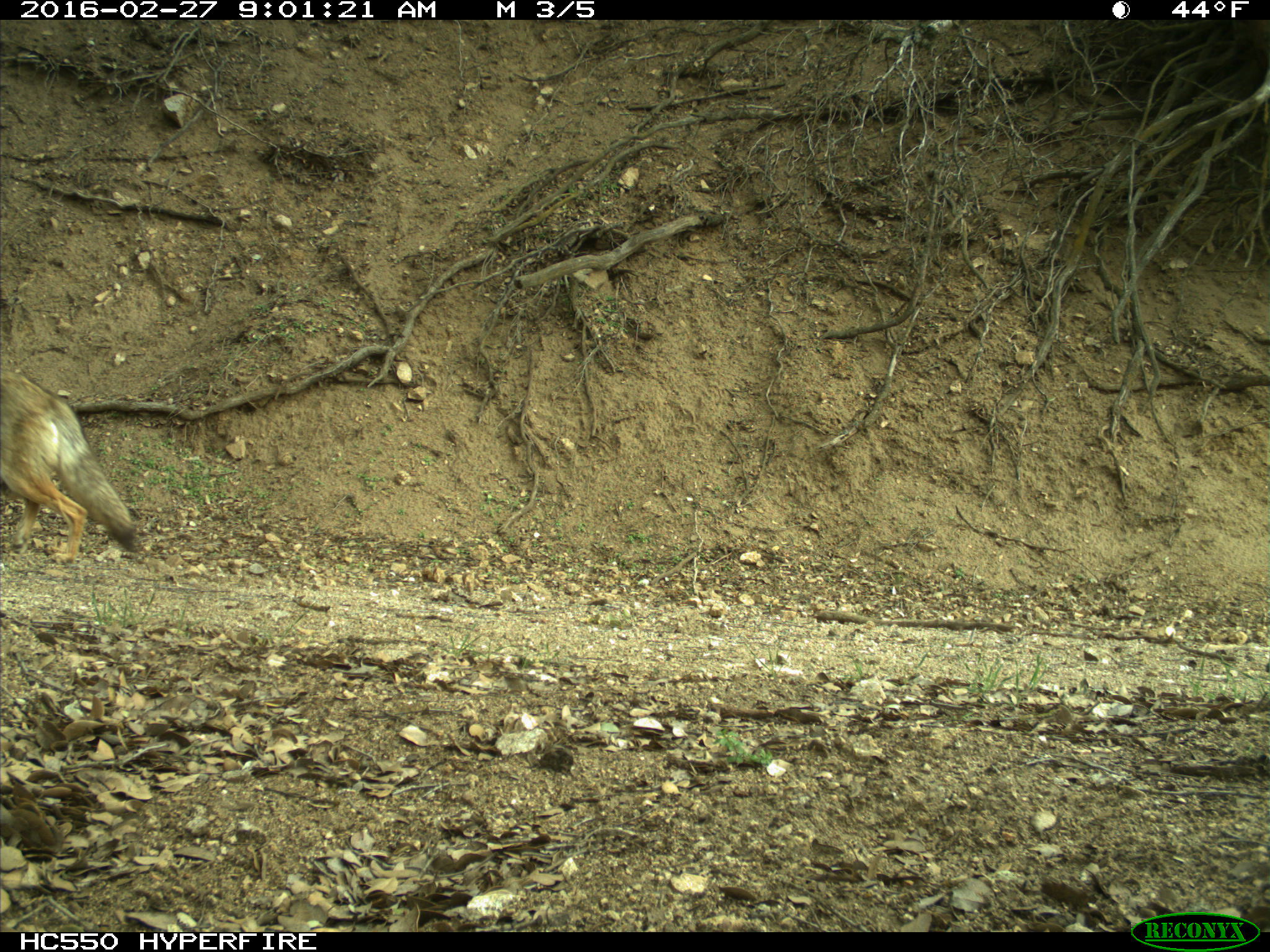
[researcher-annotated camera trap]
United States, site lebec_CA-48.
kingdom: Animalia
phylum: Chordata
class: Mammalia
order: Carnivora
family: Canidae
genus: Canis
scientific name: Canis latrans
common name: coyote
Canis latrans (coyote).